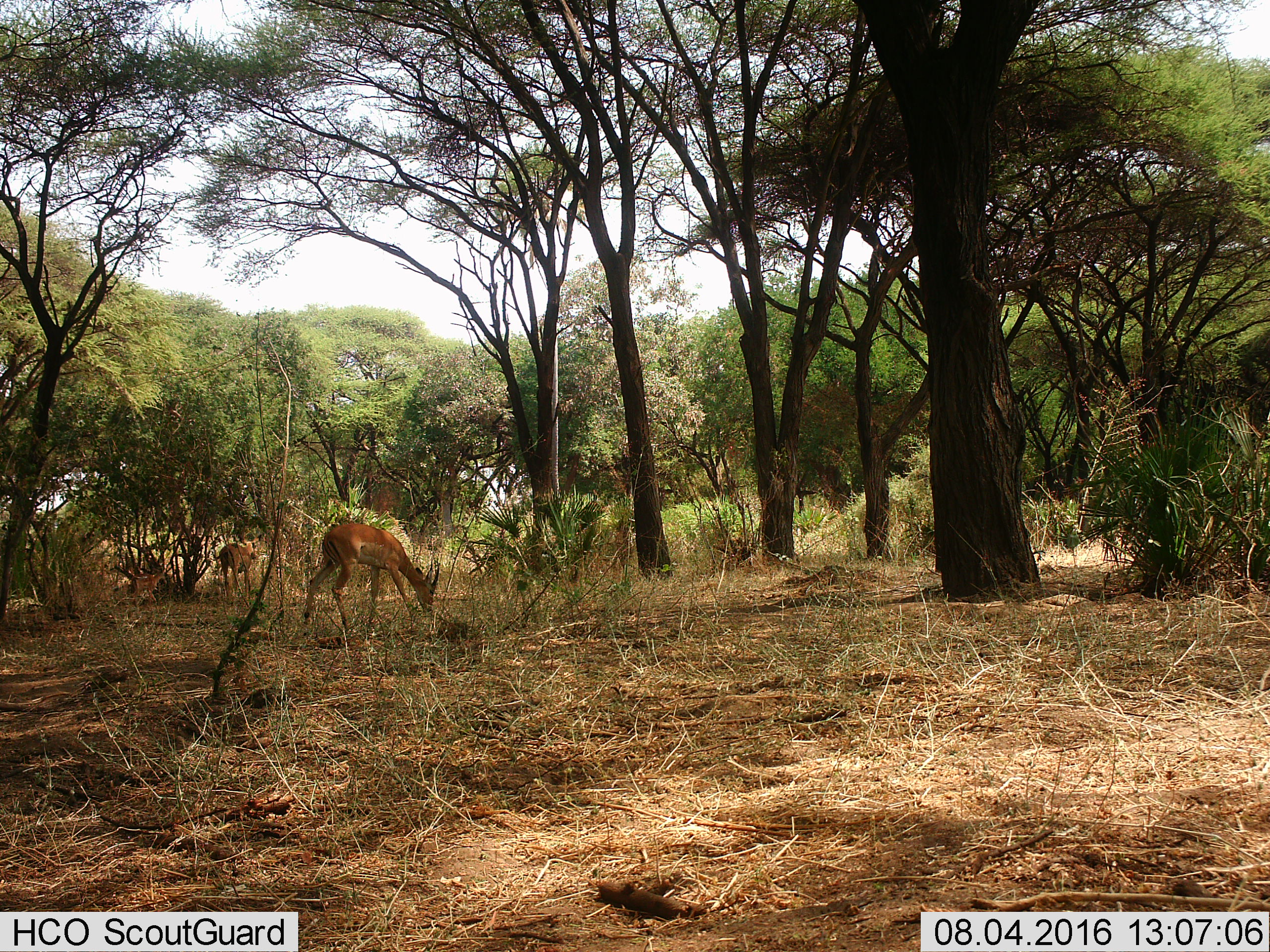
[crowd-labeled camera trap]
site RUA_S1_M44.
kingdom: Animalia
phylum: Chordata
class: Mammalia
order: Artiodactyla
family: Bovidae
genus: Aepyceros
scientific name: Aepyceros melampus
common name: impala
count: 3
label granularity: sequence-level